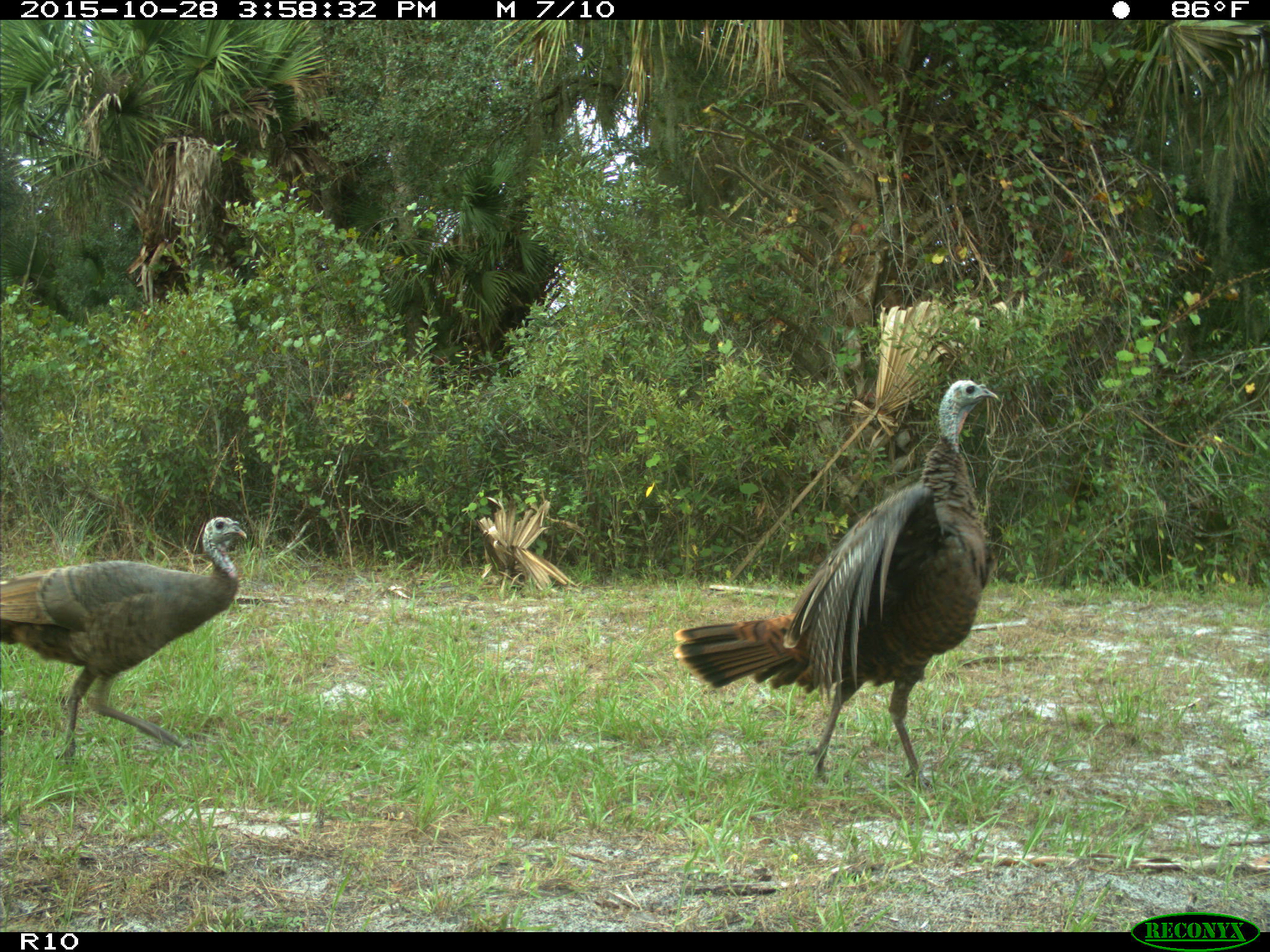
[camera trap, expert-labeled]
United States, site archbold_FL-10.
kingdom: Animalia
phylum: Chordata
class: Aves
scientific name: Aves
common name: birds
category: unidentified bird